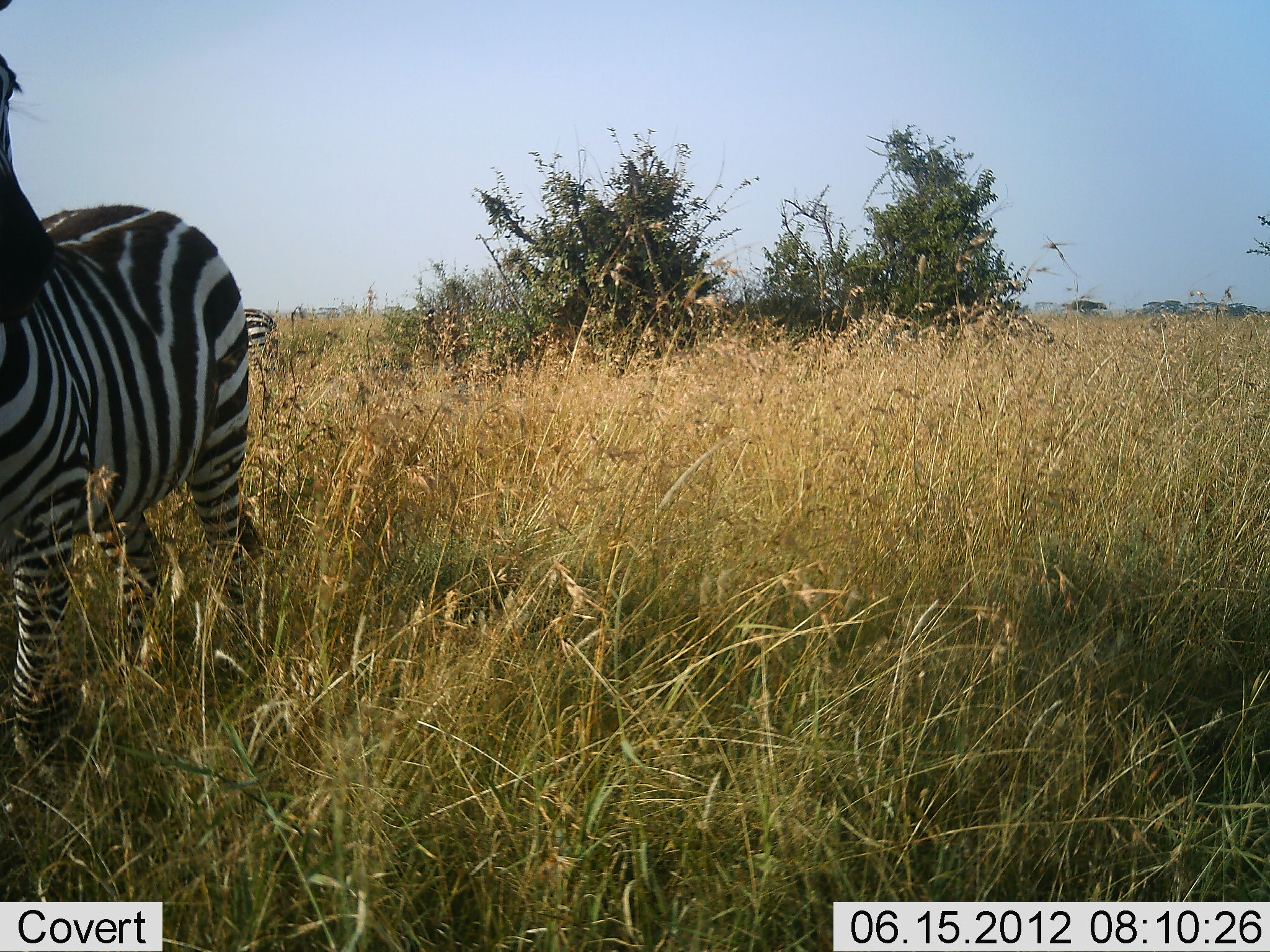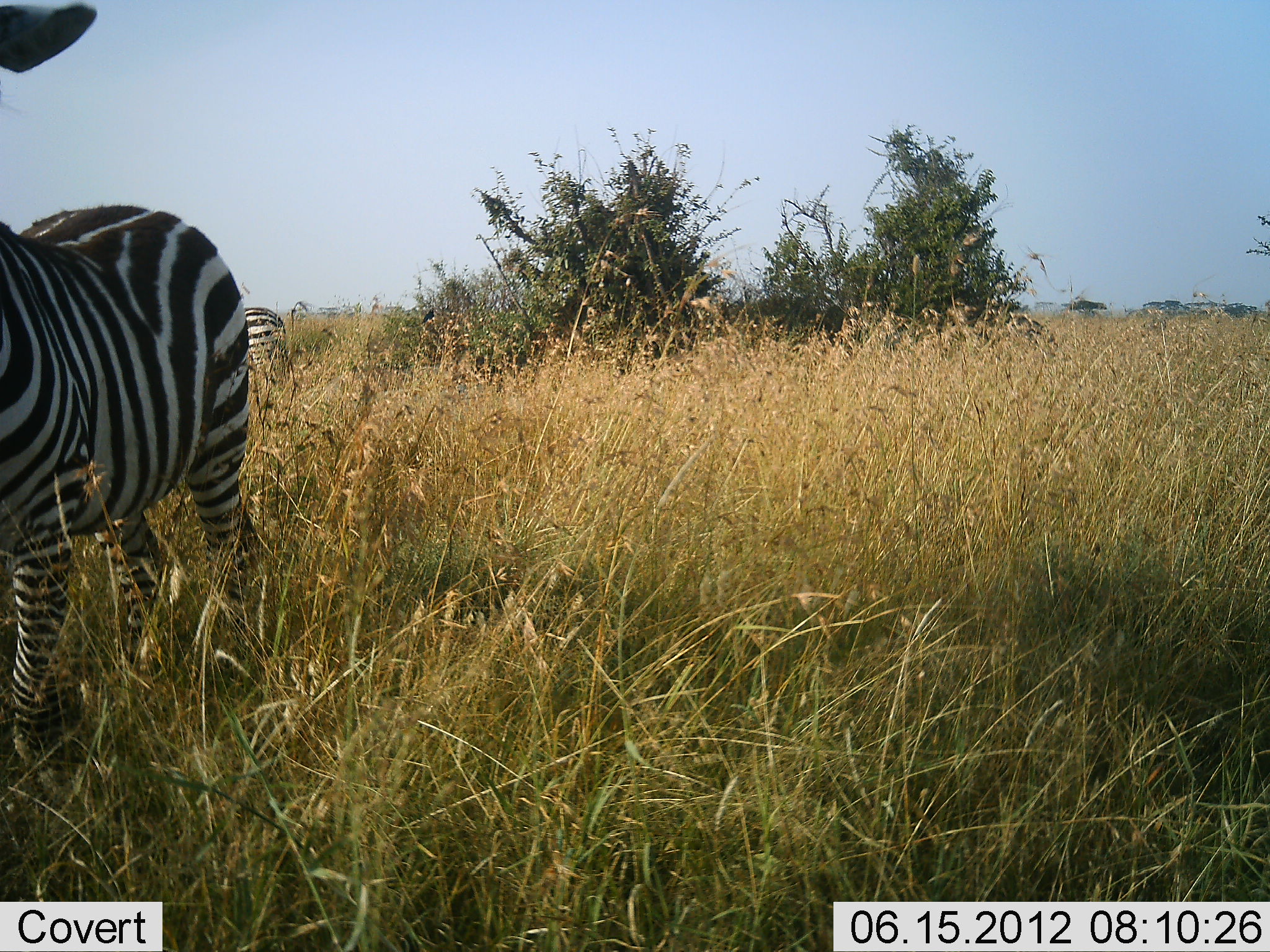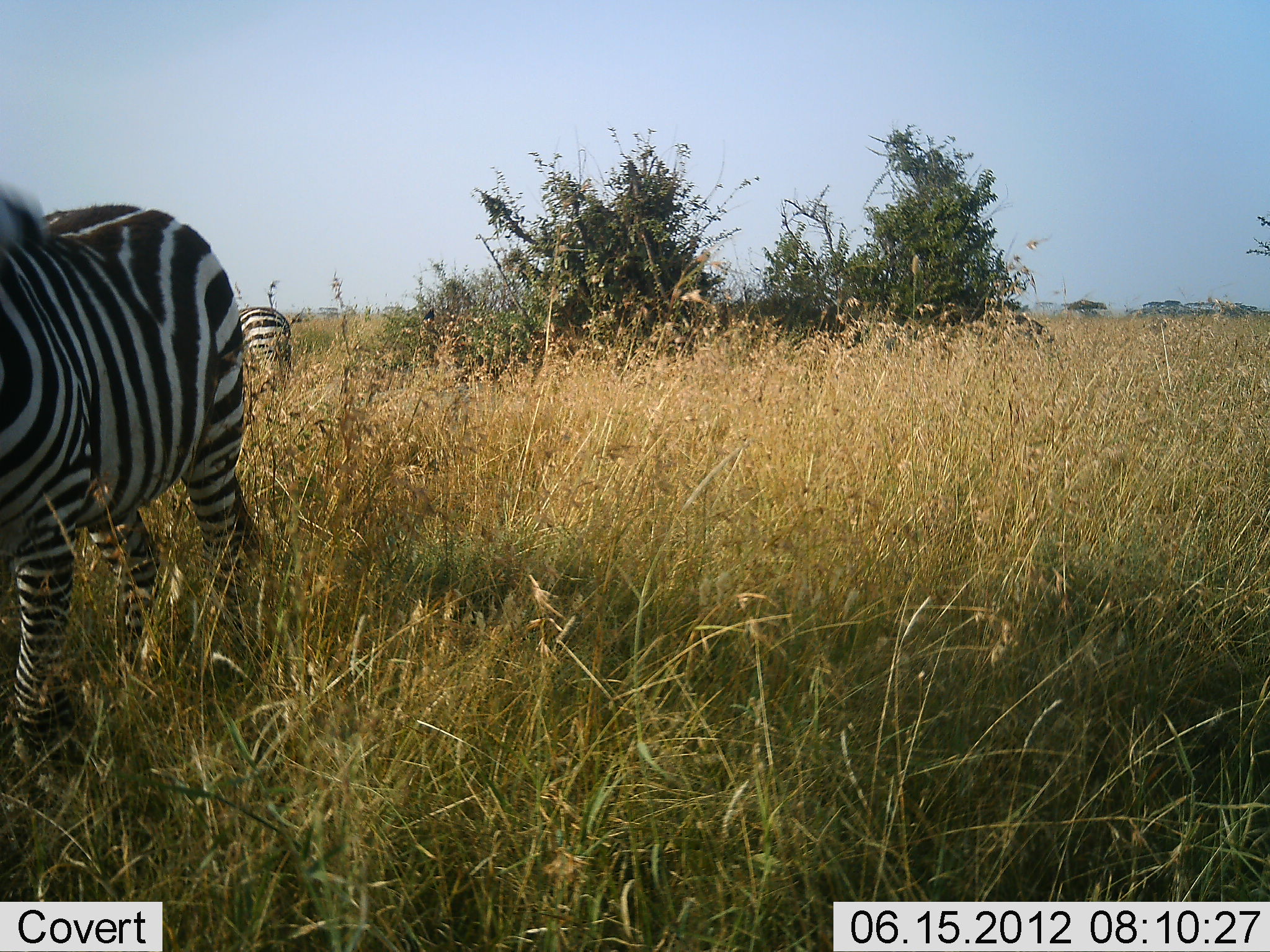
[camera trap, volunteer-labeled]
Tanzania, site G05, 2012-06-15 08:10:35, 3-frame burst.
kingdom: Animalia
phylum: Chordata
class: Mammalia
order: Perissodactyla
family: Equidae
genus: Equus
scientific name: Equus quagga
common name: plains zebra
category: zebra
Zebra (plains zebra) (Equus quagga), count 2. Behavior (volunteer vote fractions): standing 90%, resting 0%, moving 0%, interacting 0%. Young present (vote fraction): 0%. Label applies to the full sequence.